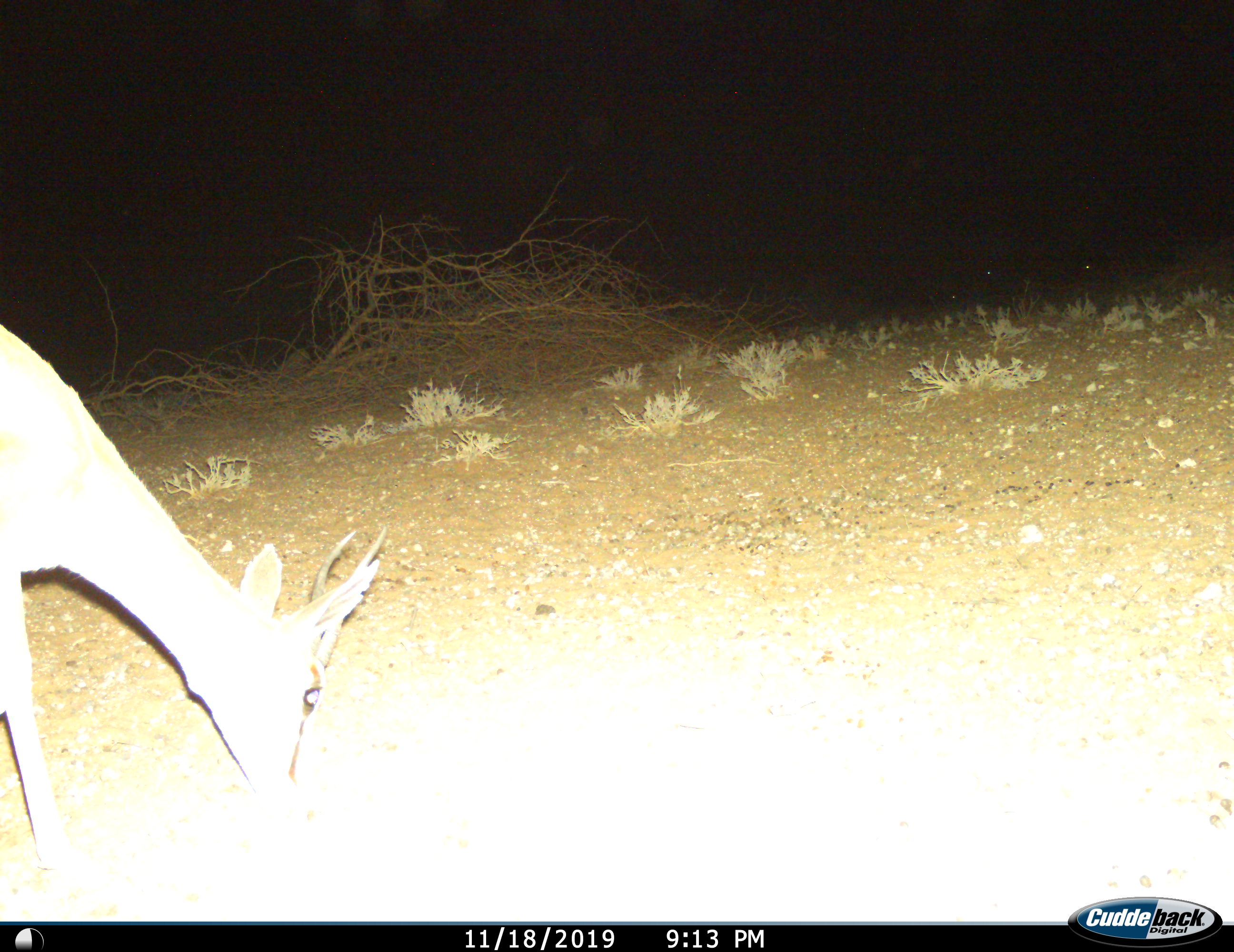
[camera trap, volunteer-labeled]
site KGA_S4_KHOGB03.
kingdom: Animalia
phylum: Chordata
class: Mammalia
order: Artiodactyla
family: Bovidae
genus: Antidorcas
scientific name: Antidorcas marsupialis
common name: springbok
Springbok (Antidorcas marsupialis), count 1. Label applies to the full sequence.